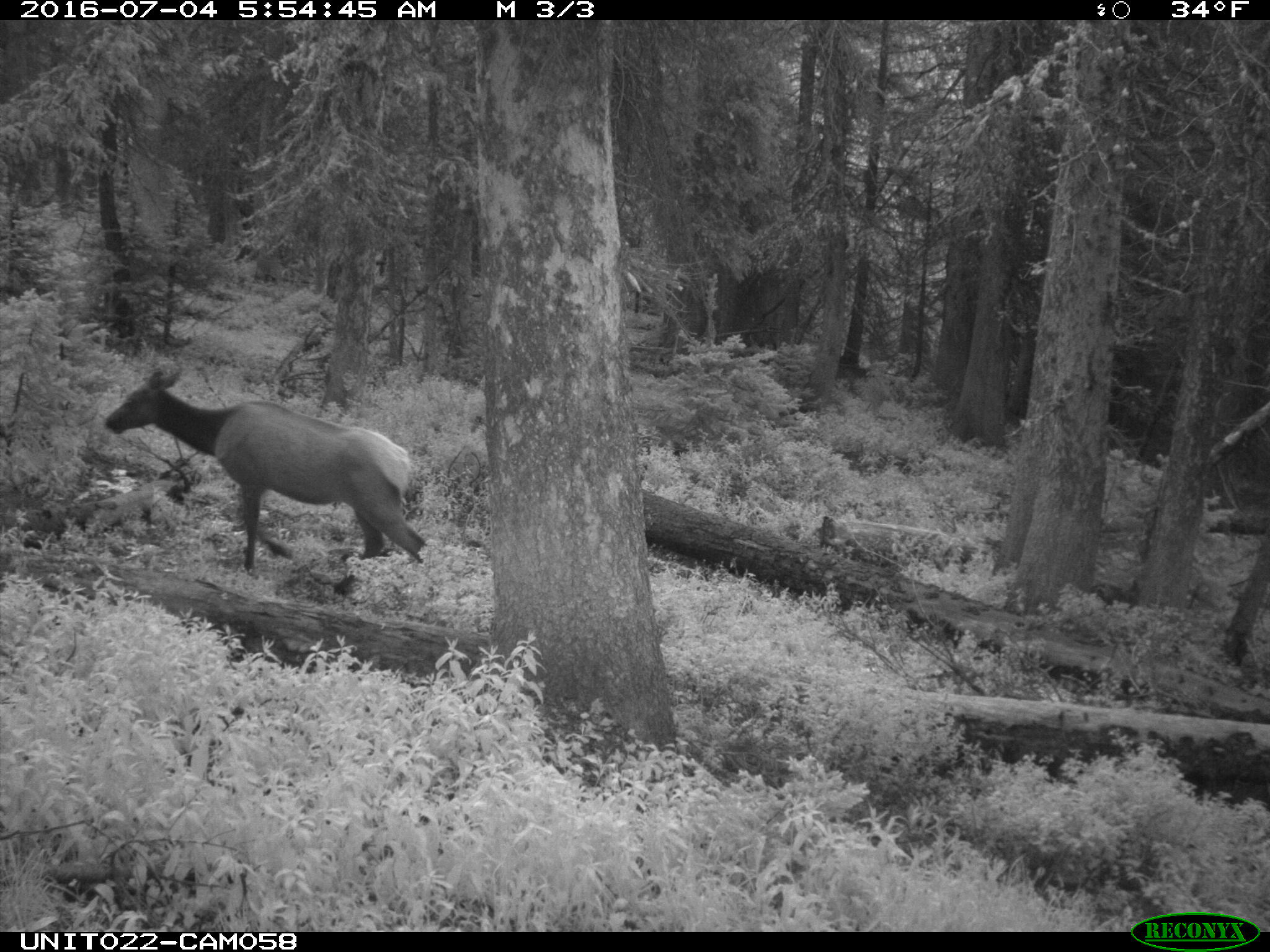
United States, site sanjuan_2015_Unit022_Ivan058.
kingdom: Animalia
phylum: Chordata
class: Mammalia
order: Artiodactyla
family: Cervidae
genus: Cervus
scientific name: Cervus elaphus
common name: red deer